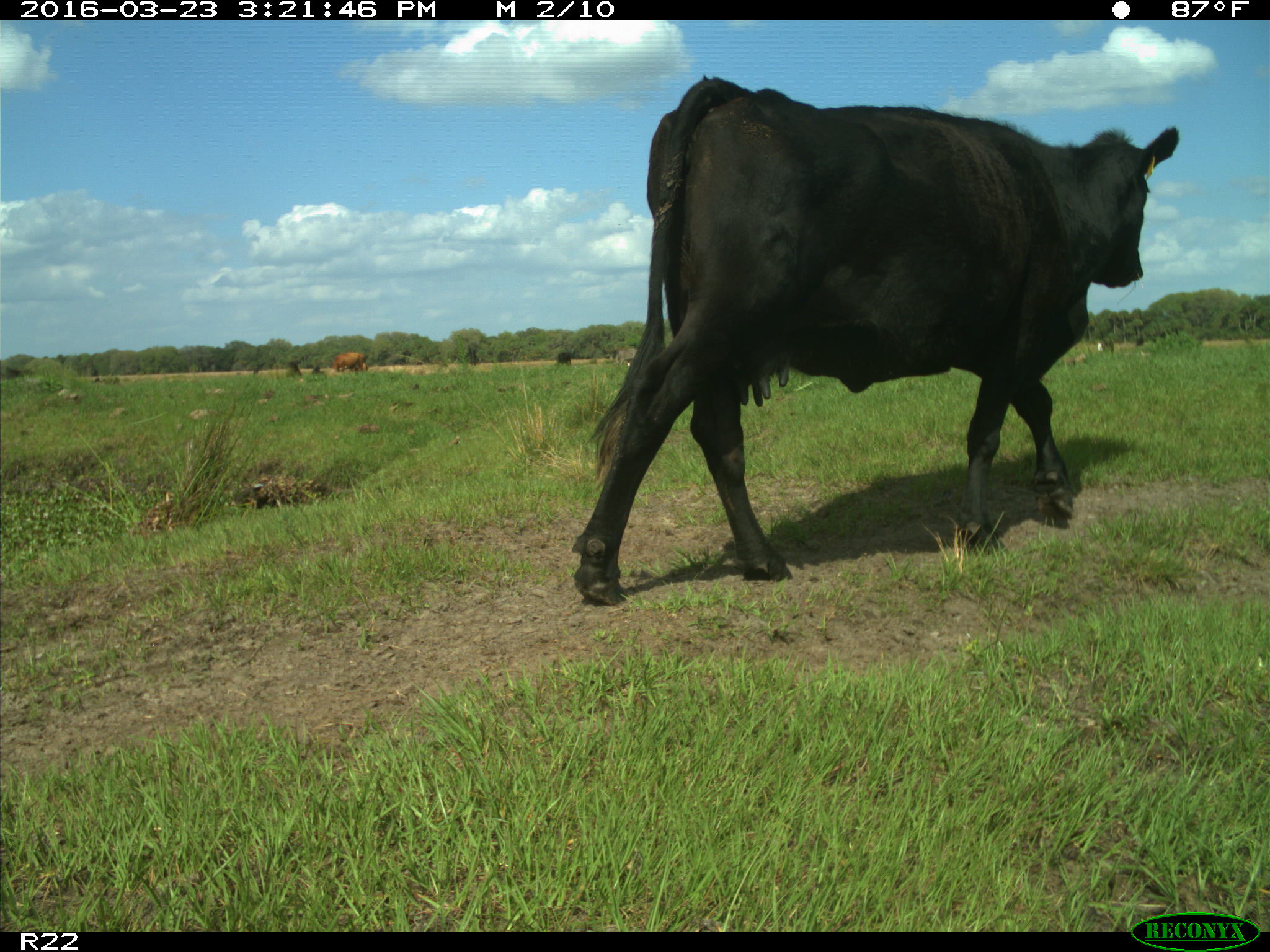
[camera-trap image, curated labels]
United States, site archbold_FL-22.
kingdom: Animalia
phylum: Chordata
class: Mammalia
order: Artiodactyla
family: Bovidae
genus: Bos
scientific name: Bos taurus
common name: domestic cow